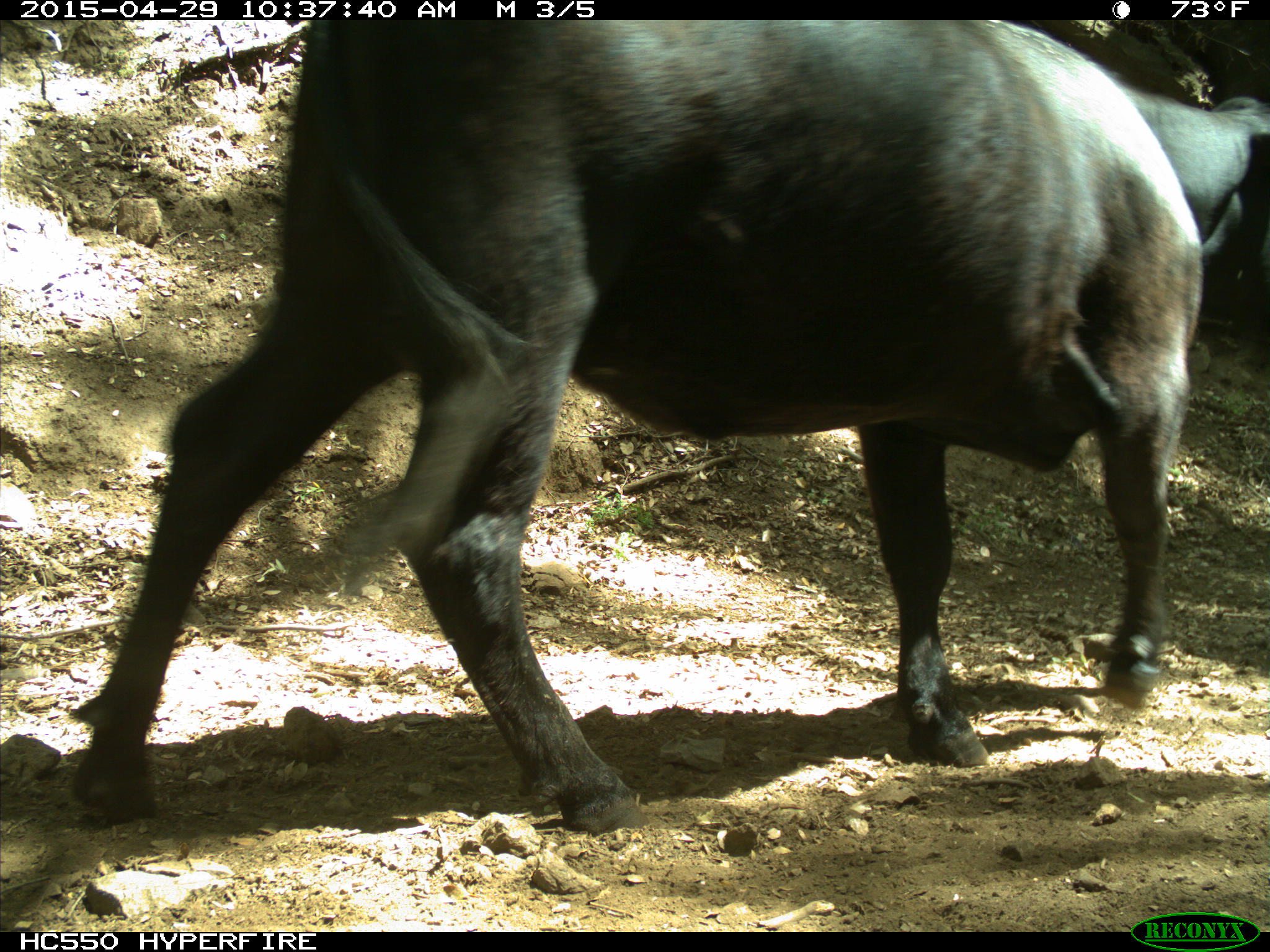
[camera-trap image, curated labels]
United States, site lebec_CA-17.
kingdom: Animalia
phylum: Chordata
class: Mammalia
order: Artiodactyla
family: Bovidae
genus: Bos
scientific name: Bos taurus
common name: domestic cow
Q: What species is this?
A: Bos taurus (domestic cow).